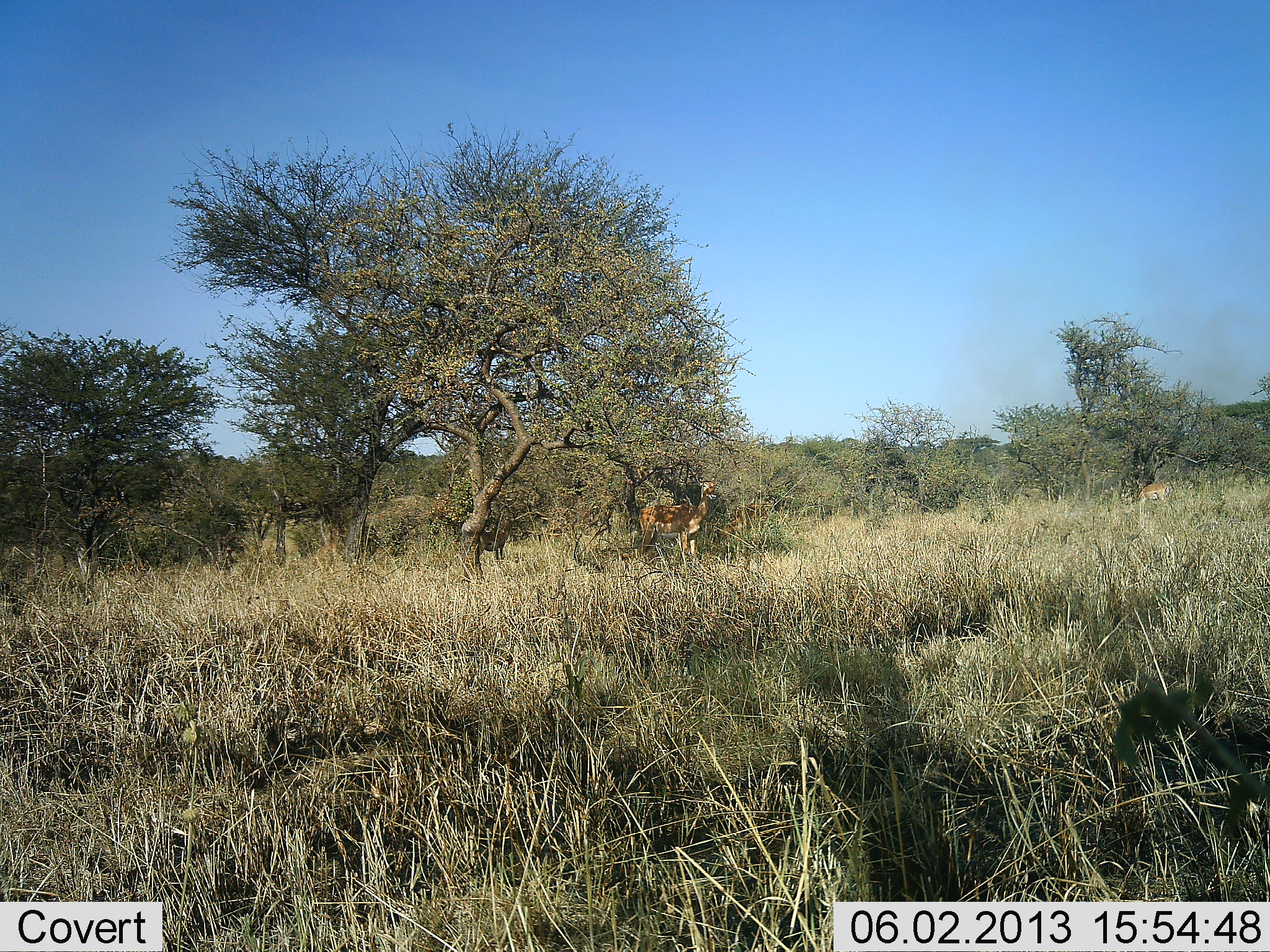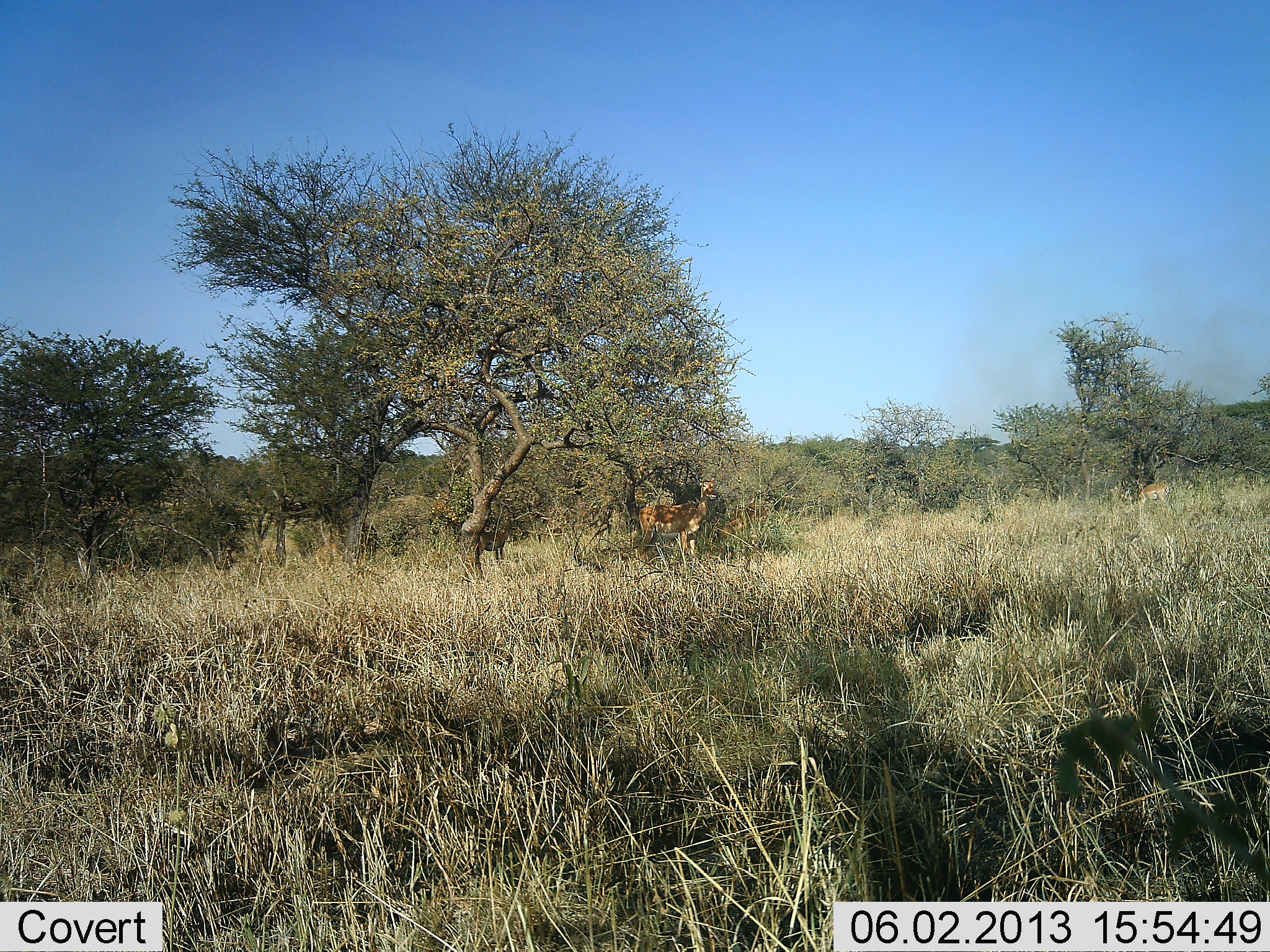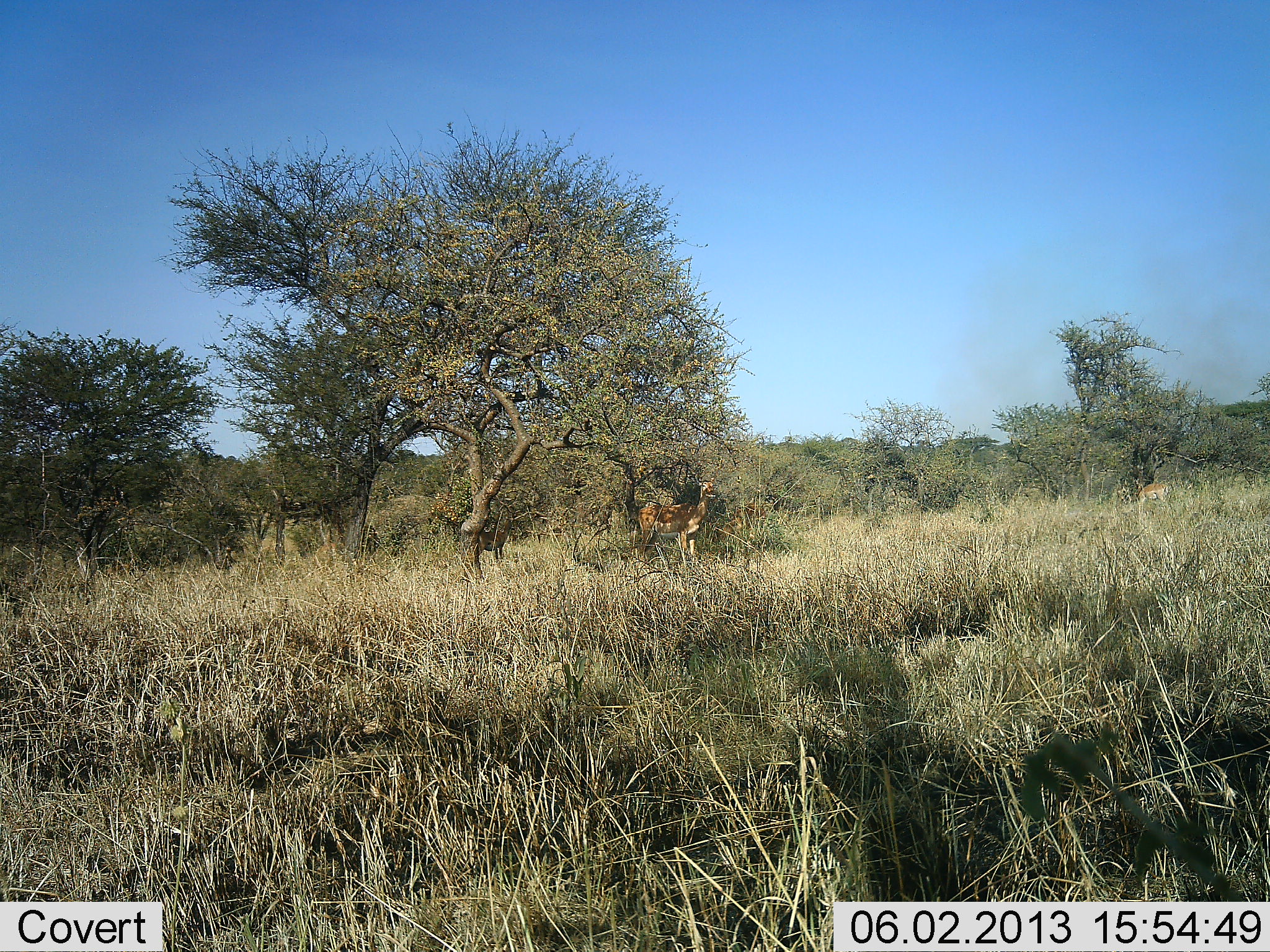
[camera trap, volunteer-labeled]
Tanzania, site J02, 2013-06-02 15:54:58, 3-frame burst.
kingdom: Animalia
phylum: Chordata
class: Mammalia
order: Artiodactyla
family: Bovidae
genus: Aepyceros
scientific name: Aepyceros melampus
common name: impala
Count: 2.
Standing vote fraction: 92%.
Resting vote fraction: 0%.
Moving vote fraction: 0%.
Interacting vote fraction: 0%.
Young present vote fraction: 0%.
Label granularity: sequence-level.